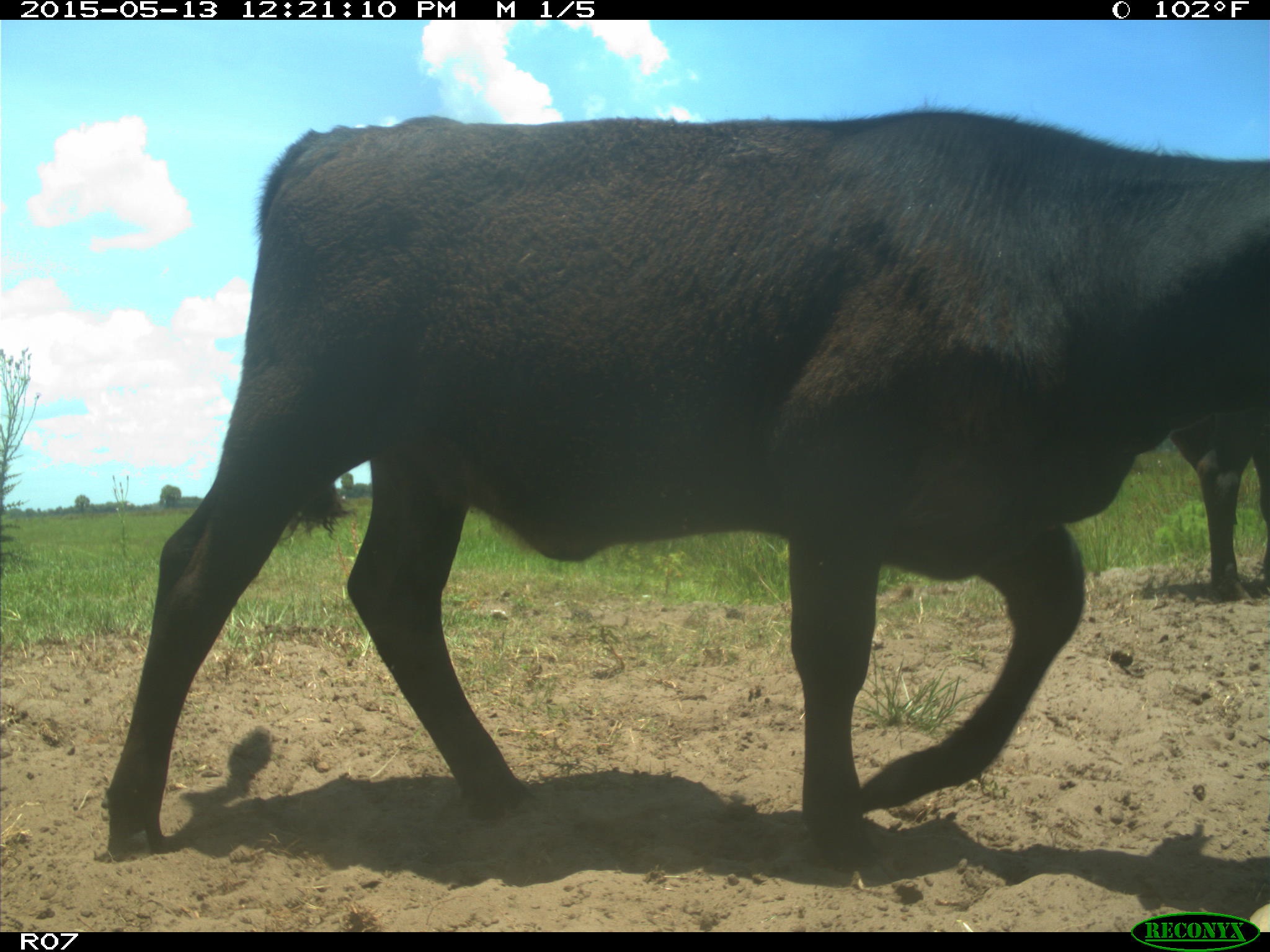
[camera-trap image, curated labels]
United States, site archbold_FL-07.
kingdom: Animalia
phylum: Chordata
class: Mammalia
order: Artiodactyla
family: Bovidae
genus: Bos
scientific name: Bos taurus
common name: domestic cow